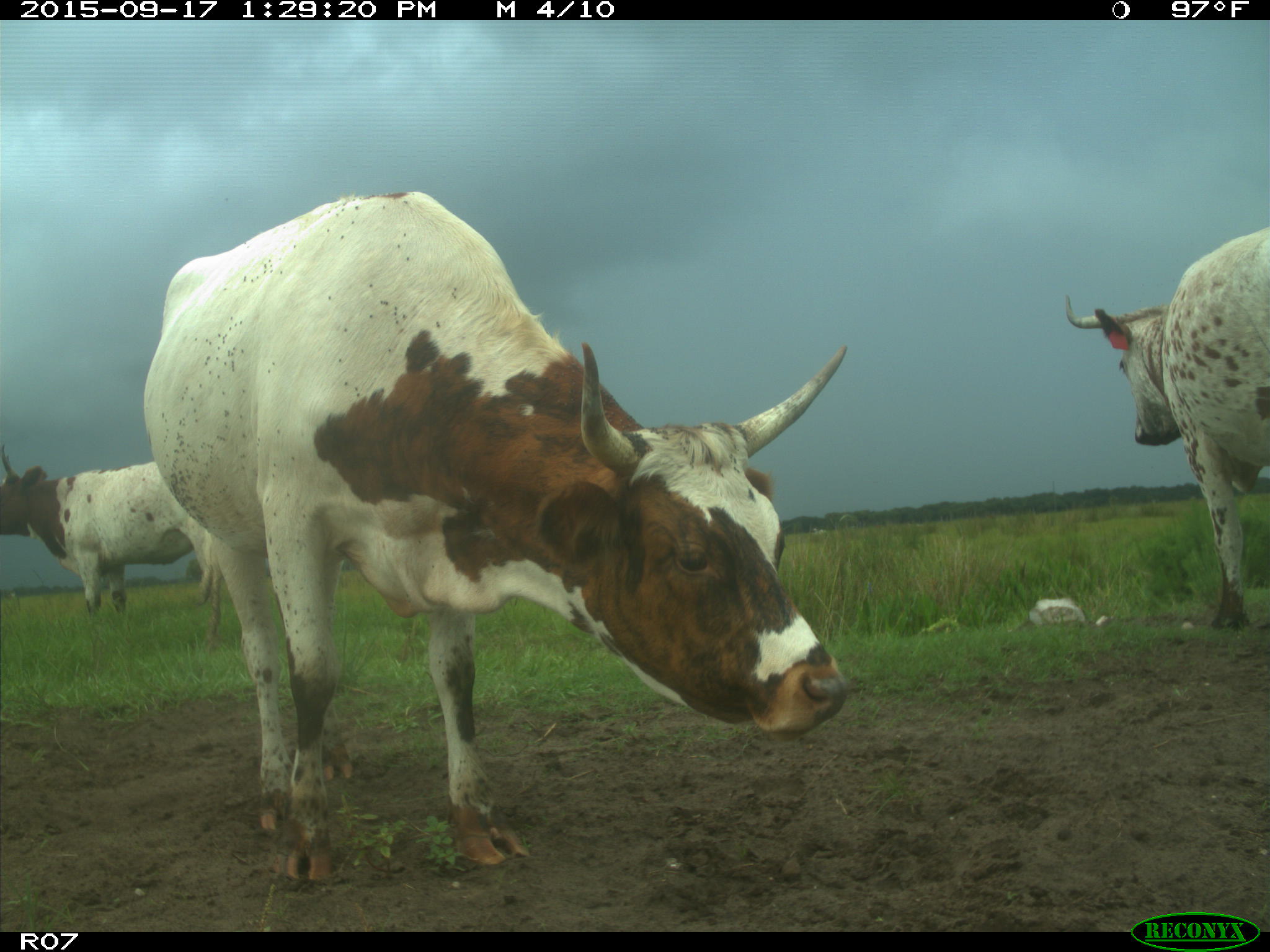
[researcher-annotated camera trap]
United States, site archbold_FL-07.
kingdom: Animalia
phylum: Chordata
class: Mammalia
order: Artiodactyla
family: Bovidae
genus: Bos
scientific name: Bos taurus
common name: domestic cow